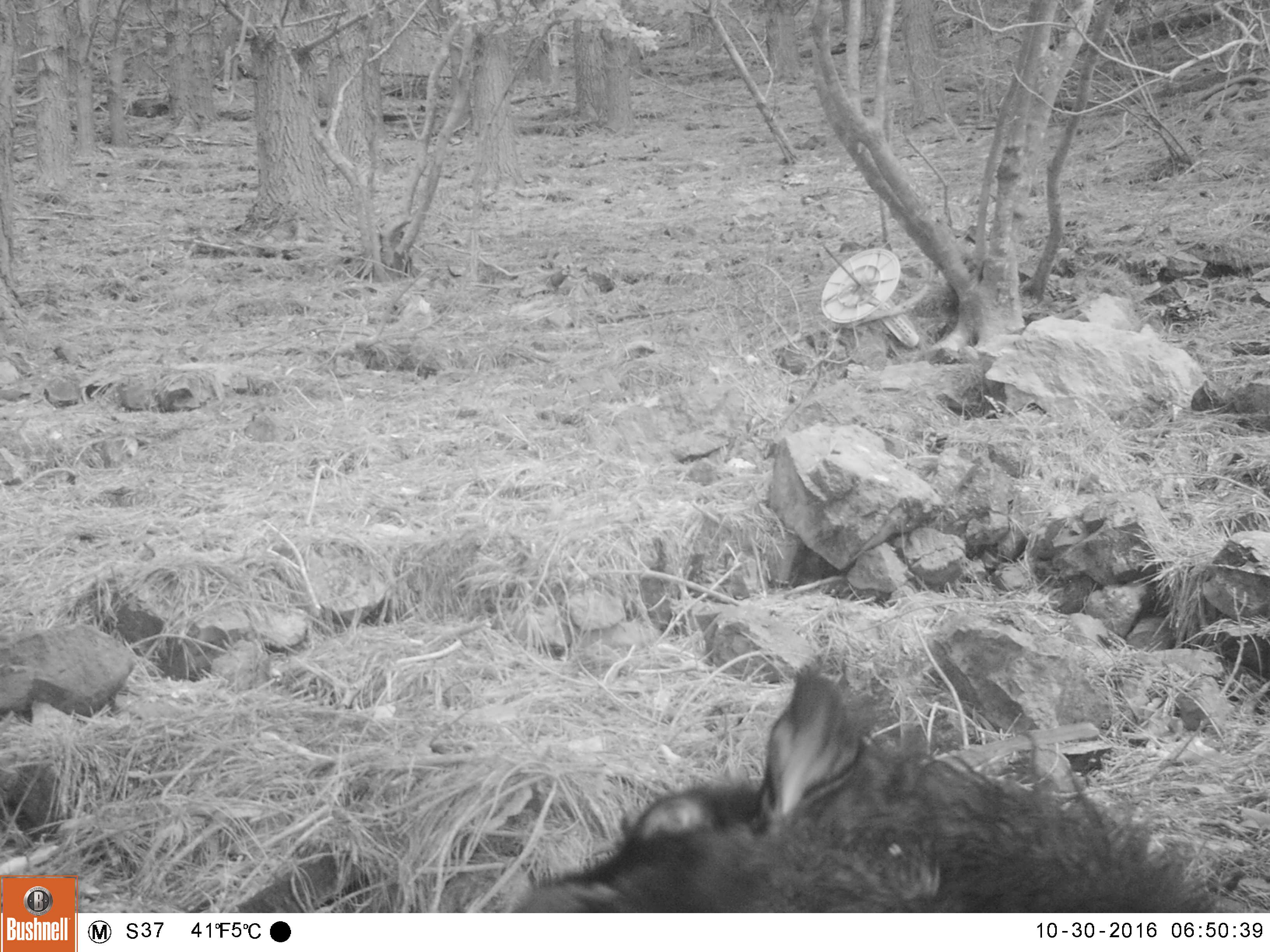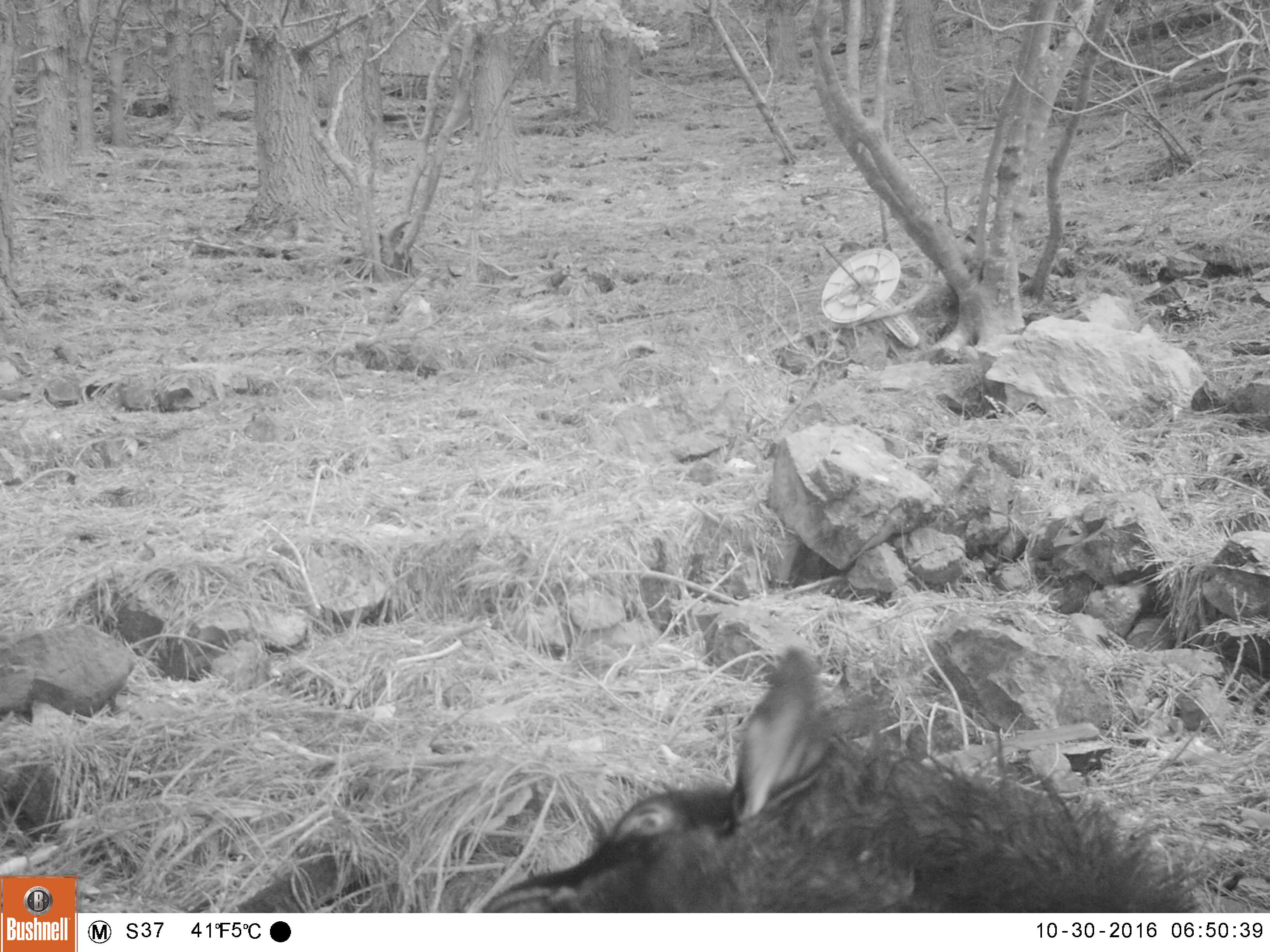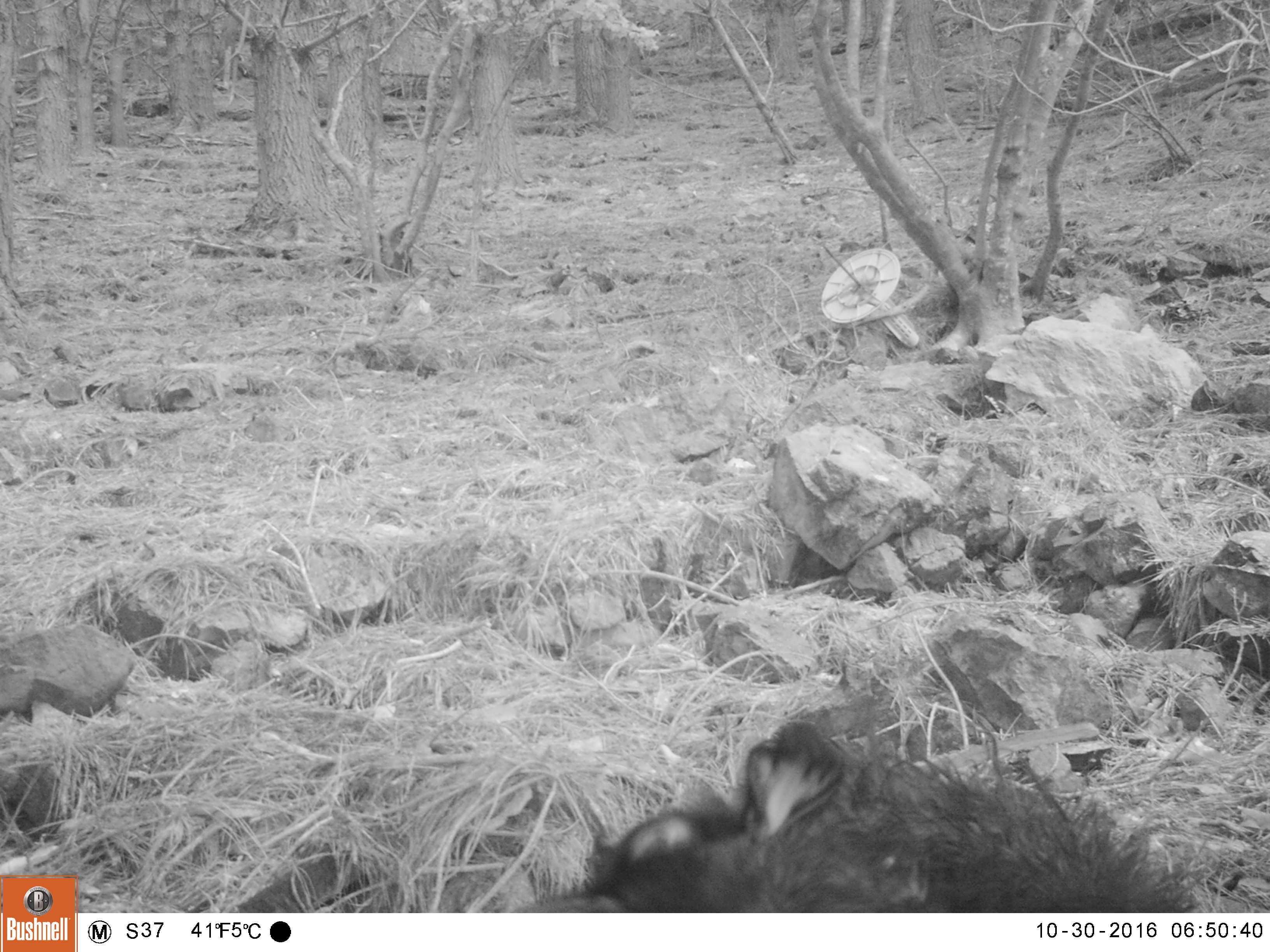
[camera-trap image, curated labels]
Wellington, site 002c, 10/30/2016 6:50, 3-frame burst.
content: unidentified animal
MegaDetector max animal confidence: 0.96